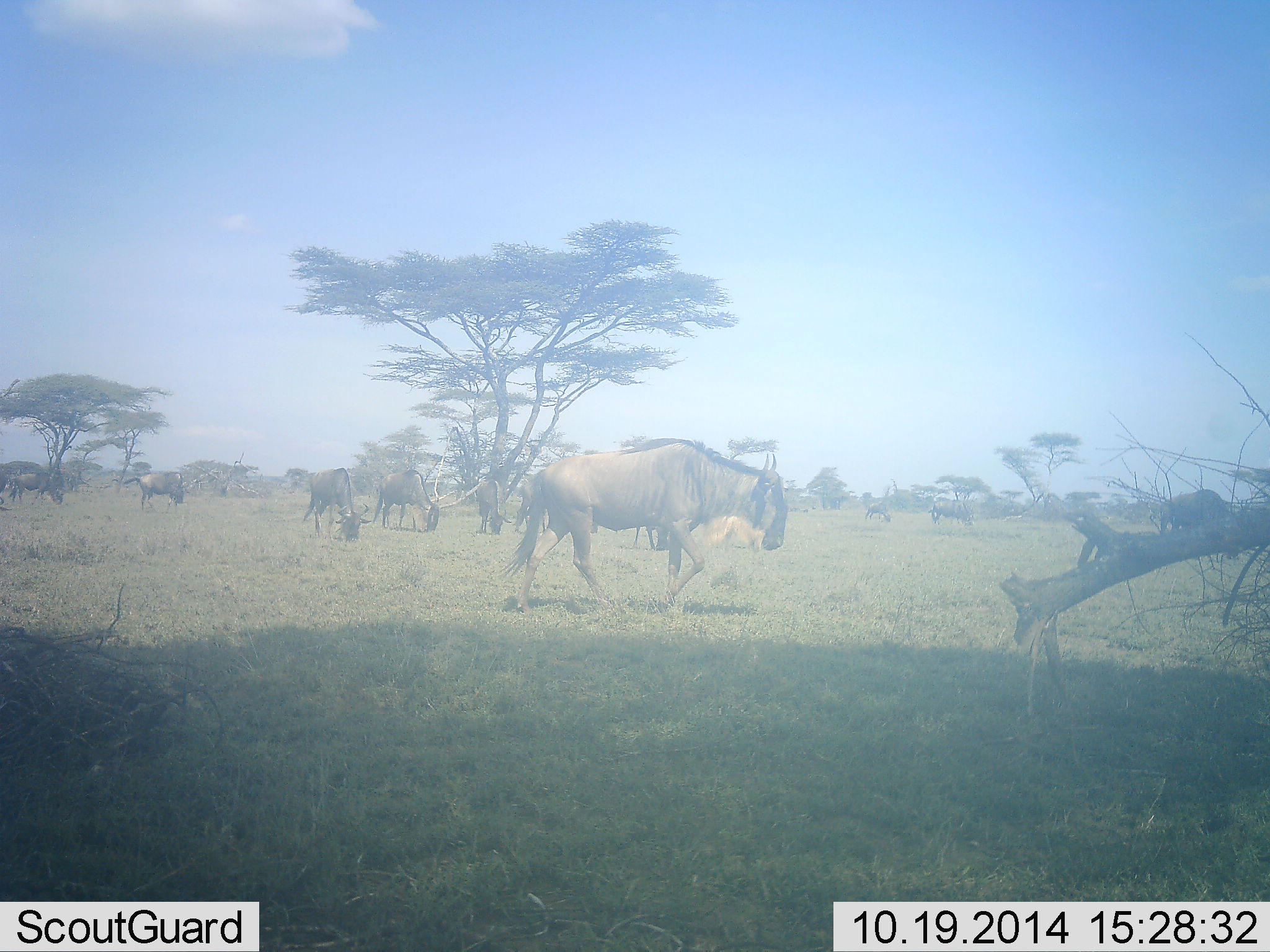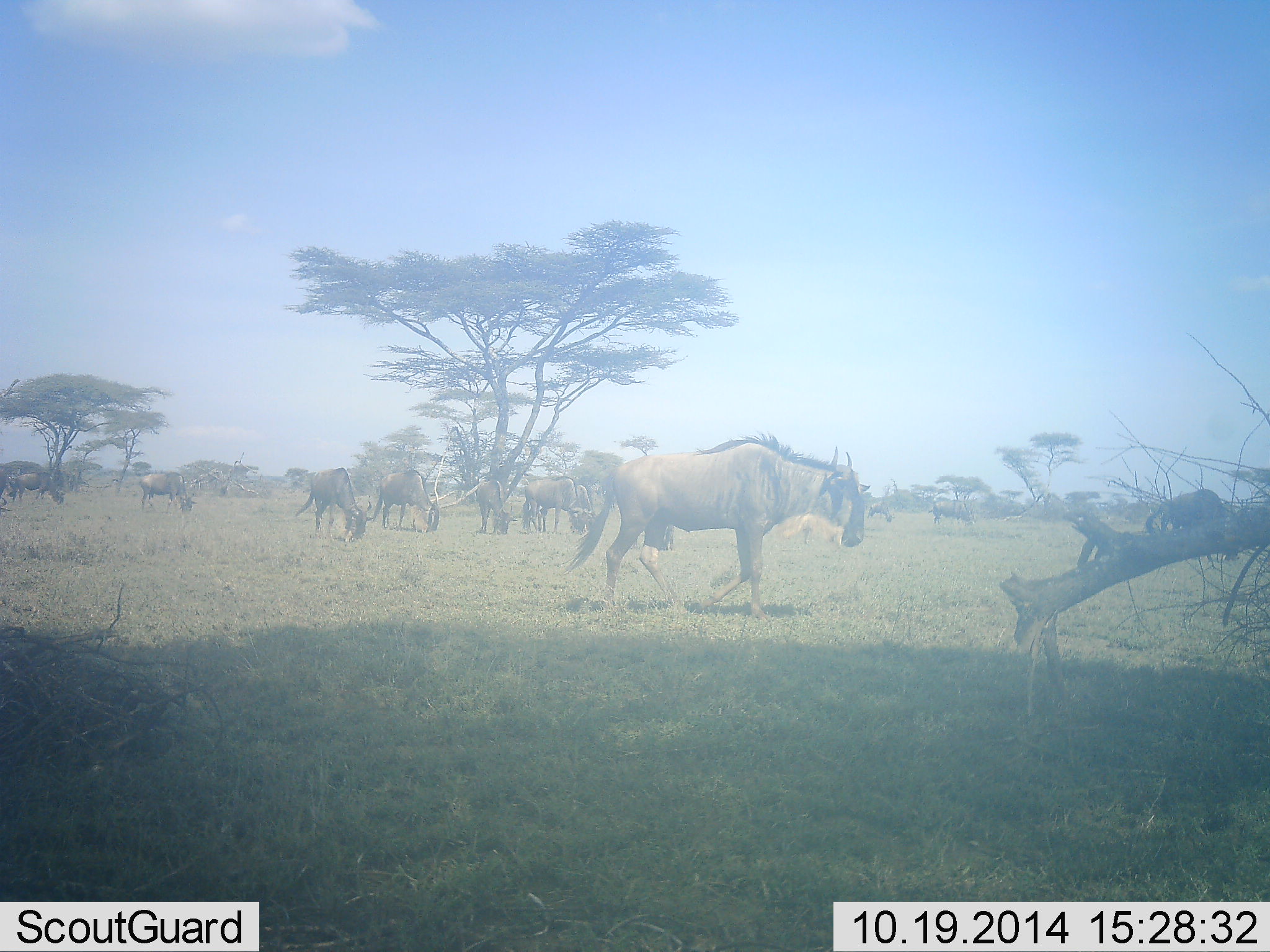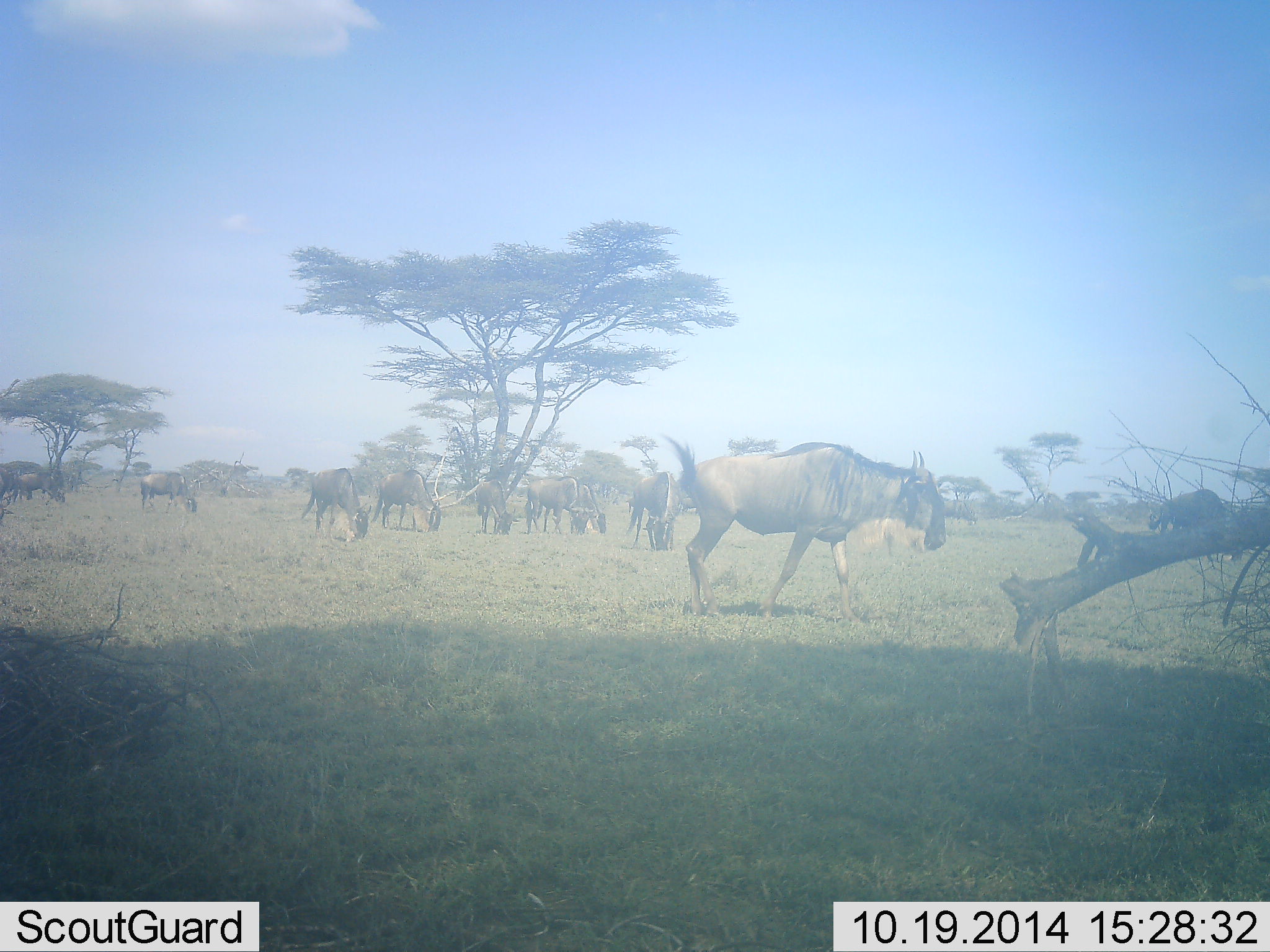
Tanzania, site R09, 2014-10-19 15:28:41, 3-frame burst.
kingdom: Animalia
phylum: Chordata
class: Mammalia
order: Artiodactyla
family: Bovidae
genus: Connochaetes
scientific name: Connochaetes taurinus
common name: blue wildebeest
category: wildebeest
Wildebeest (blue wildebeest) (Connochaetes taurinus), count 9. Behavior (volunteer vote fractions): standing 30%, resting 0%, moving 60%, interacting 0%. Young present (vote fraction): 0%. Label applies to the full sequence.